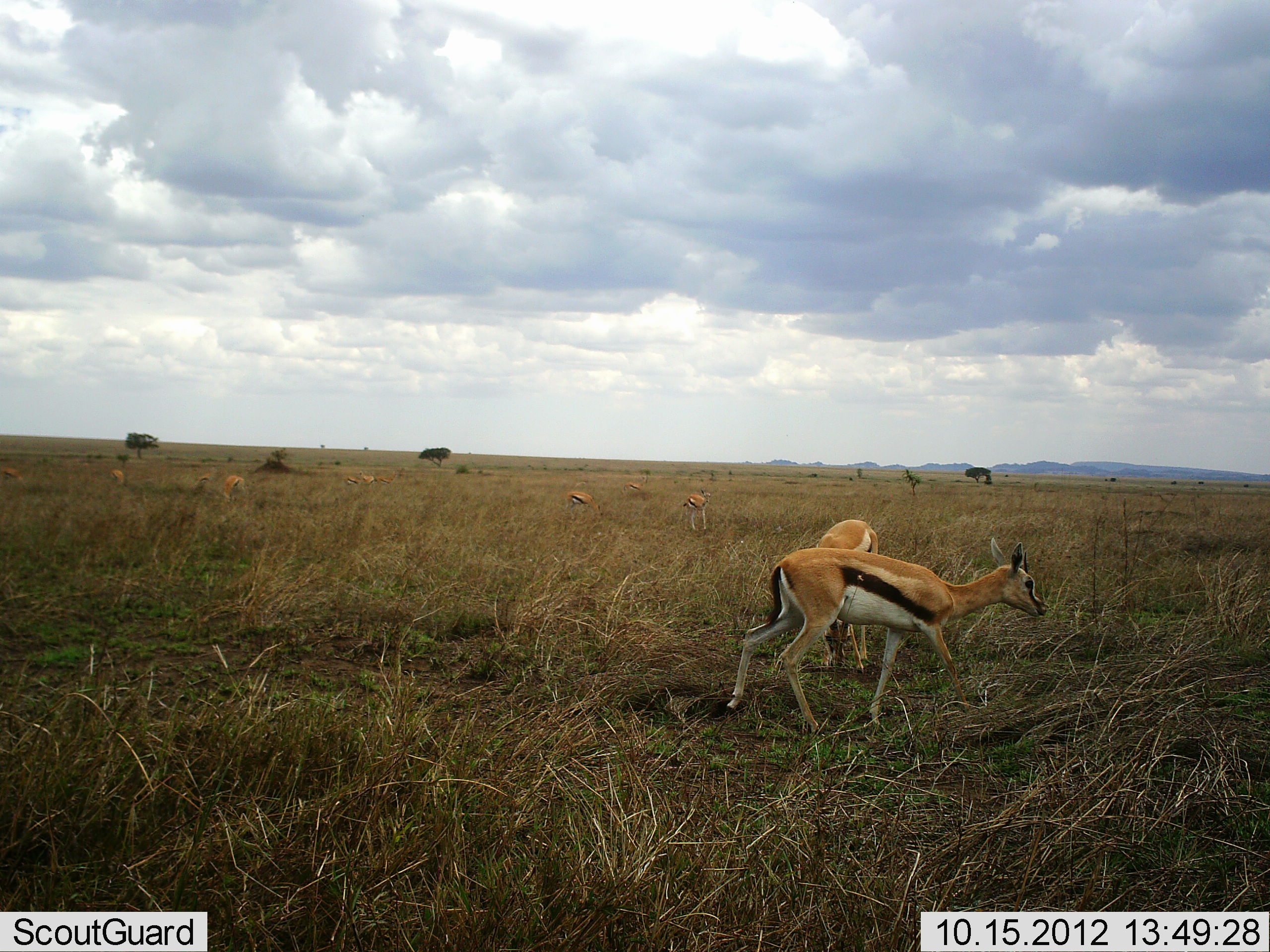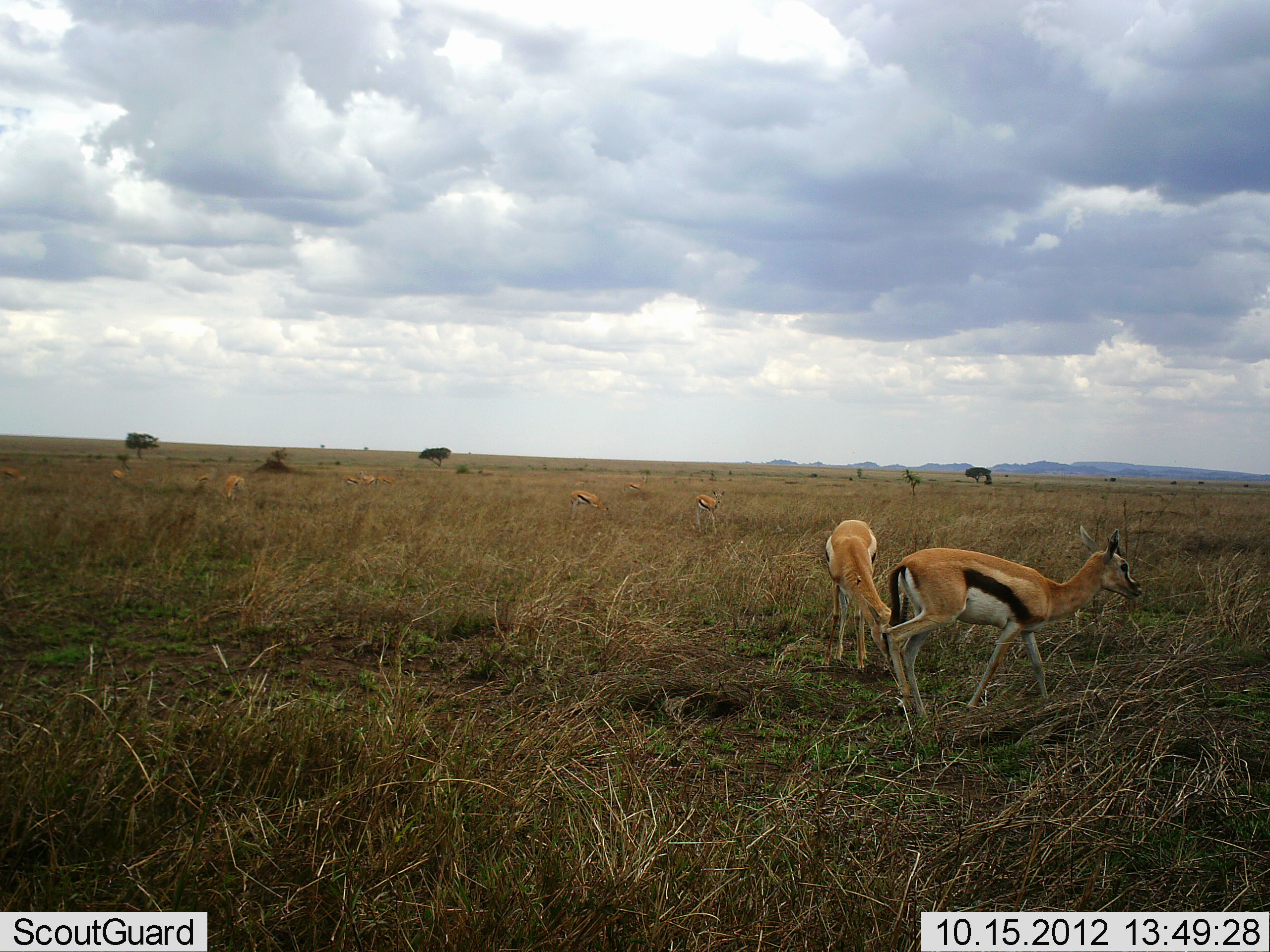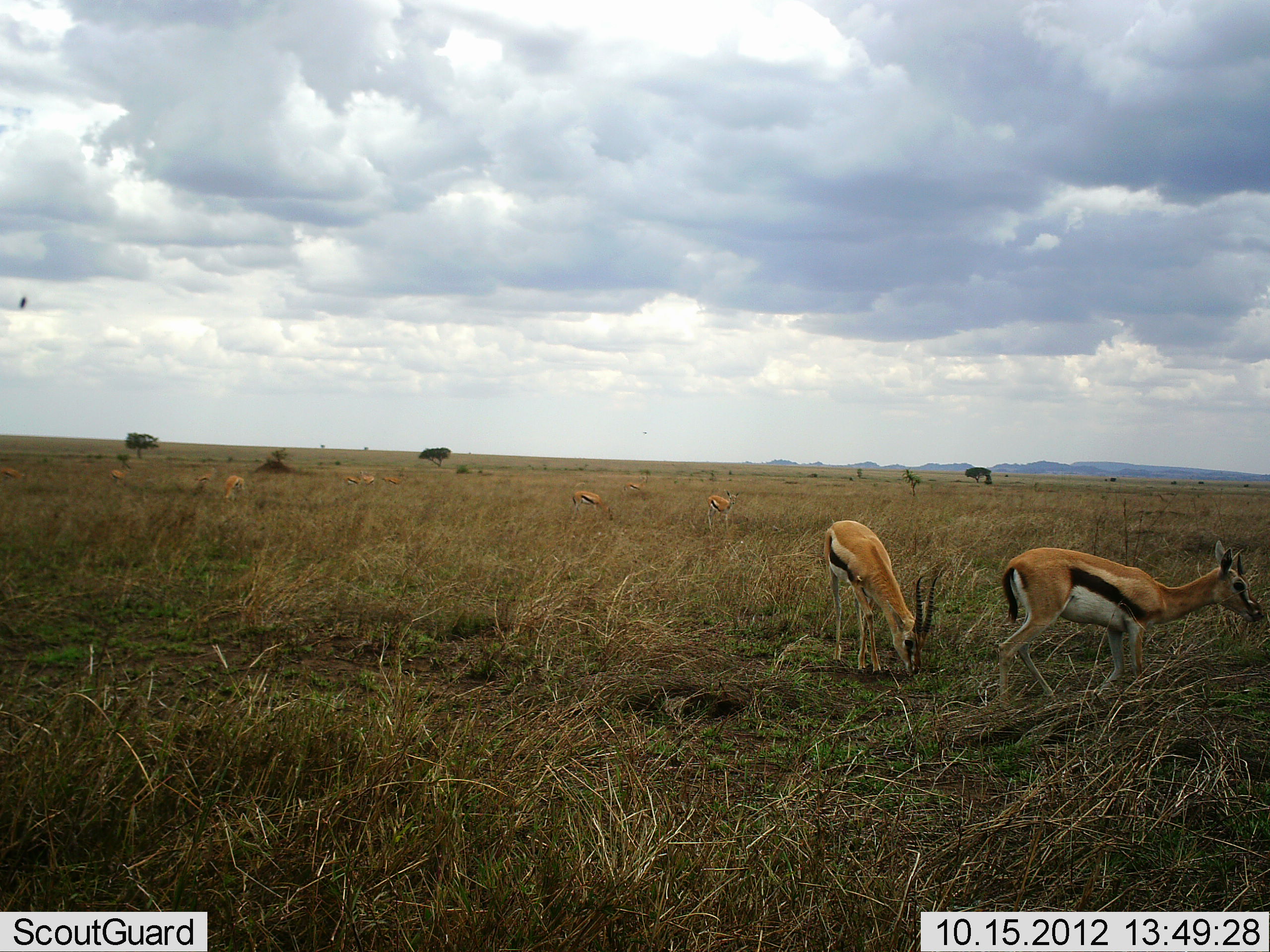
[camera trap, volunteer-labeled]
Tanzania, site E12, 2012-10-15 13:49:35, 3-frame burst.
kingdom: Animalia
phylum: Chordata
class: Mammalia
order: Artiodactyla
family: Bovidae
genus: Eudorcas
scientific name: Eudorcas thomsonii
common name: thomson's gazelle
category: gazellethomsons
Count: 8.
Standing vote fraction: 45%.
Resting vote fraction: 0%.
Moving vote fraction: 64%.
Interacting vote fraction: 0%.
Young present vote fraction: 0%.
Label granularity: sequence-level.